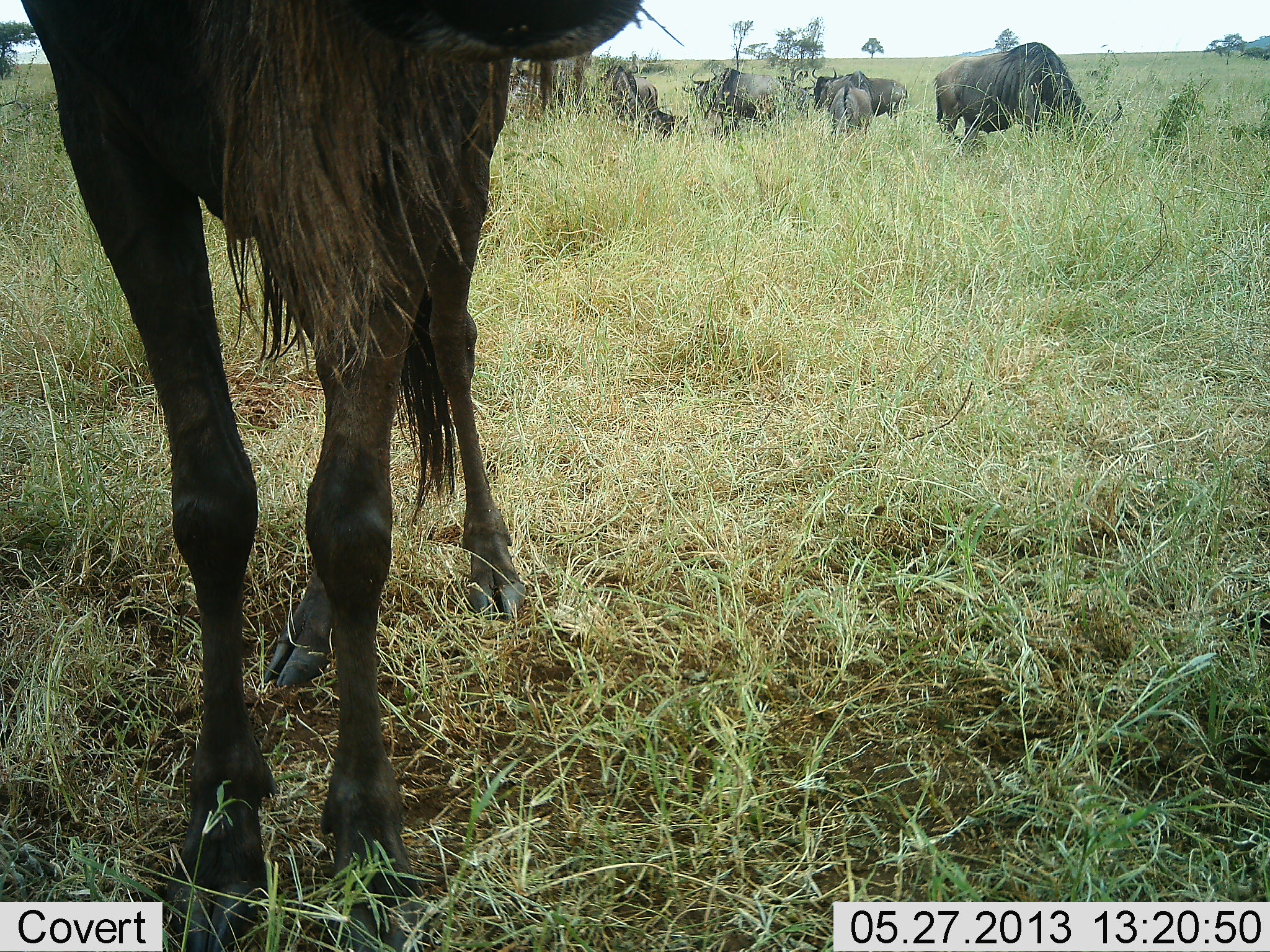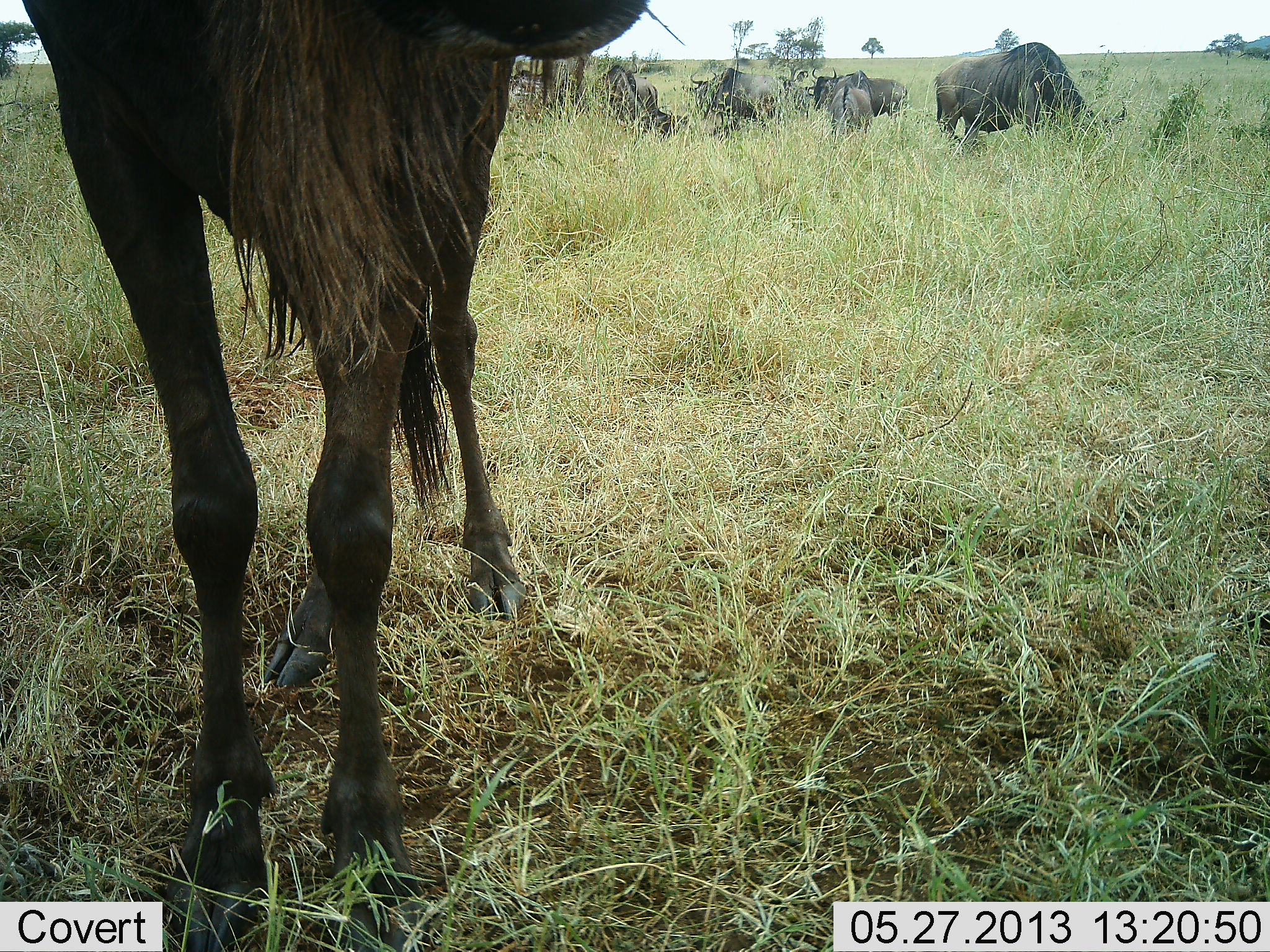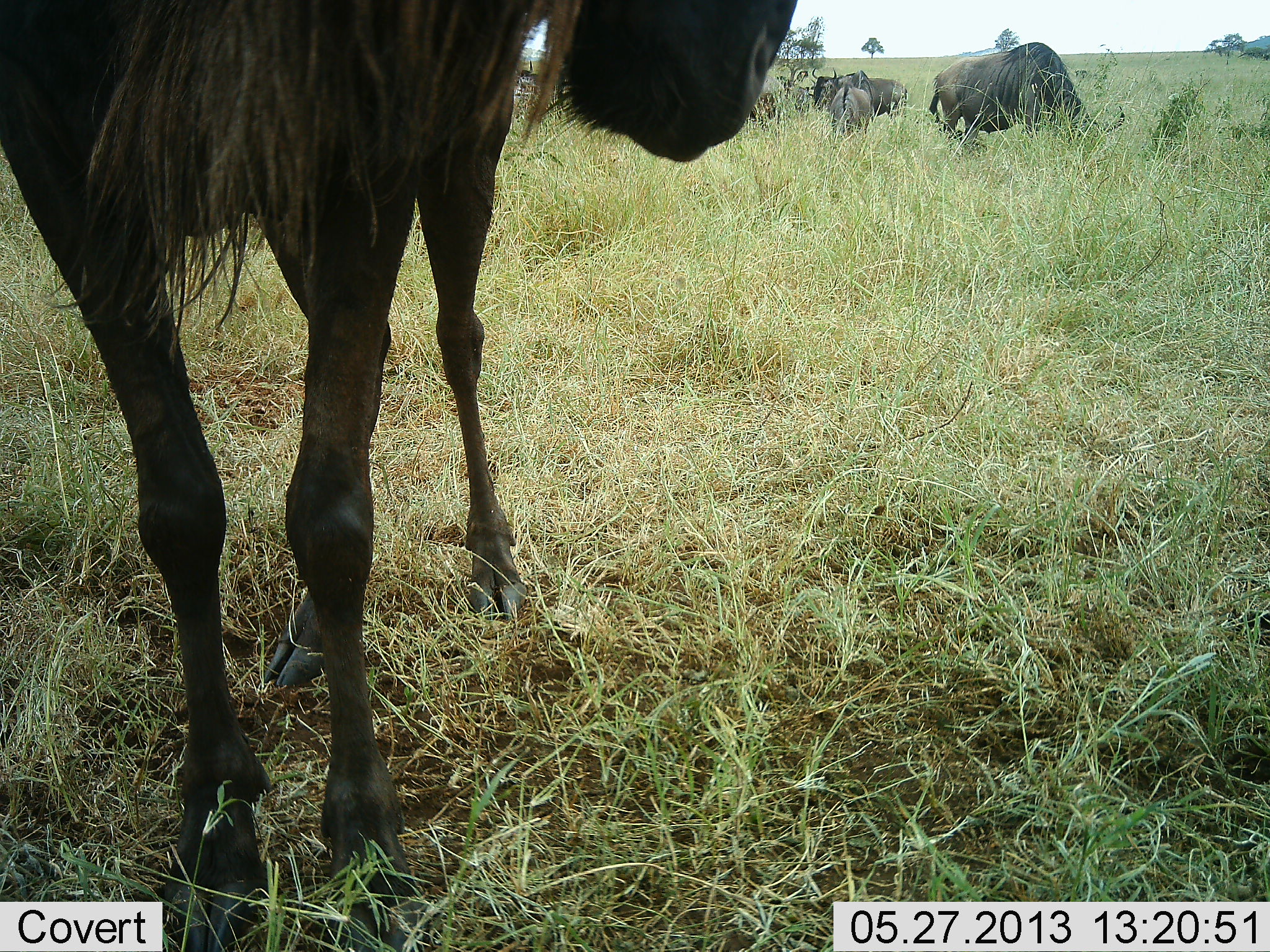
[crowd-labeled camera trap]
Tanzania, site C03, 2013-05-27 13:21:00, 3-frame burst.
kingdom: Animalia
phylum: Chordata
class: Mammalia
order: Artiodactyla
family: Bovidae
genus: Connochaetes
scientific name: Connochaetes taurinus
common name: blue wildebeest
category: wildebeest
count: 8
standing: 73%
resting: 8%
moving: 8%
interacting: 0%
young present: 4%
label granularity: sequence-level